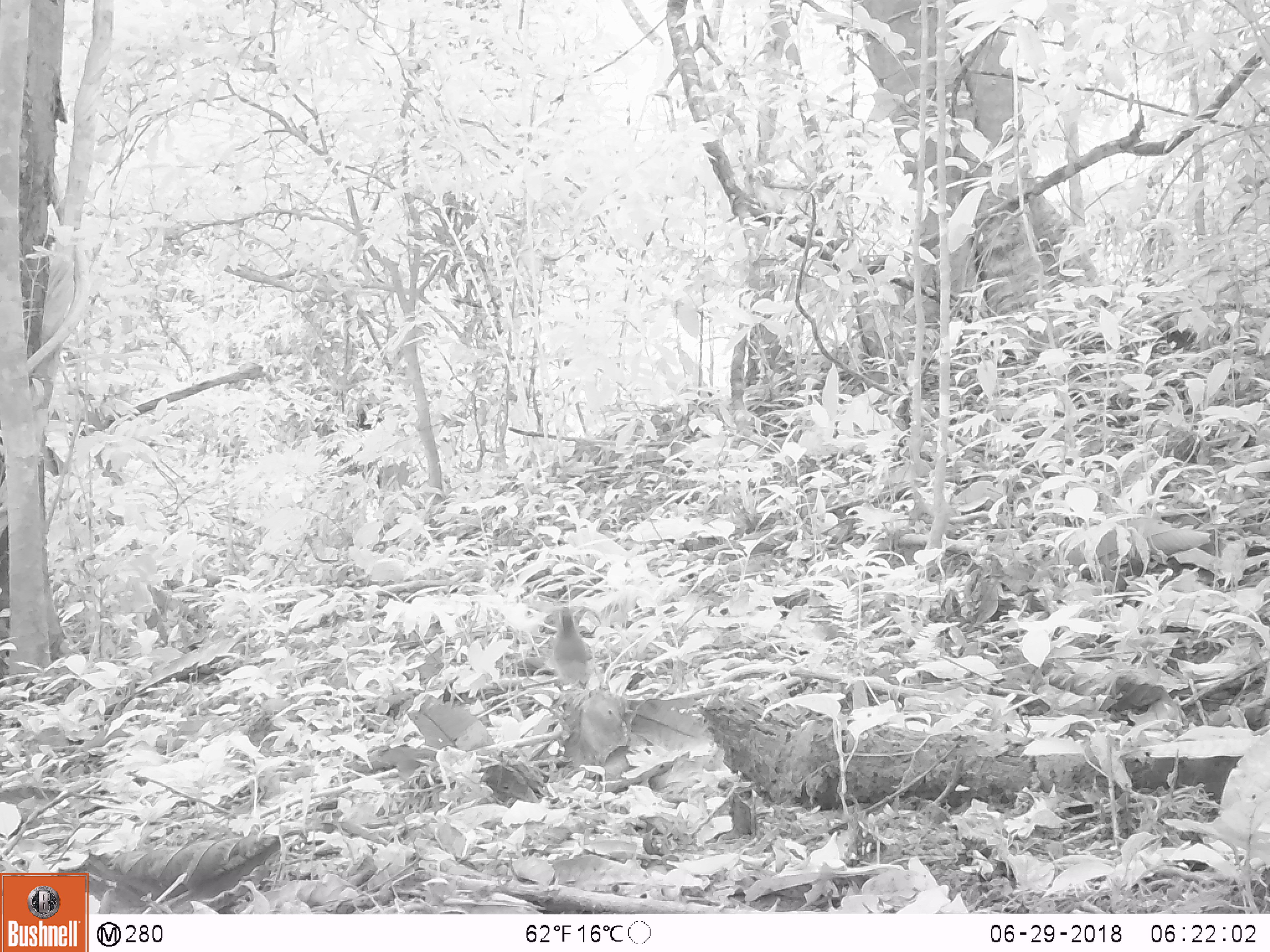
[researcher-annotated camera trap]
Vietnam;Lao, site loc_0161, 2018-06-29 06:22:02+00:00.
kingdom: Animalia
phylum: Chordata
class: Aves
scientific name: Aves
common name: bird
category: unidentified bird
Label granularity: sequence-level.